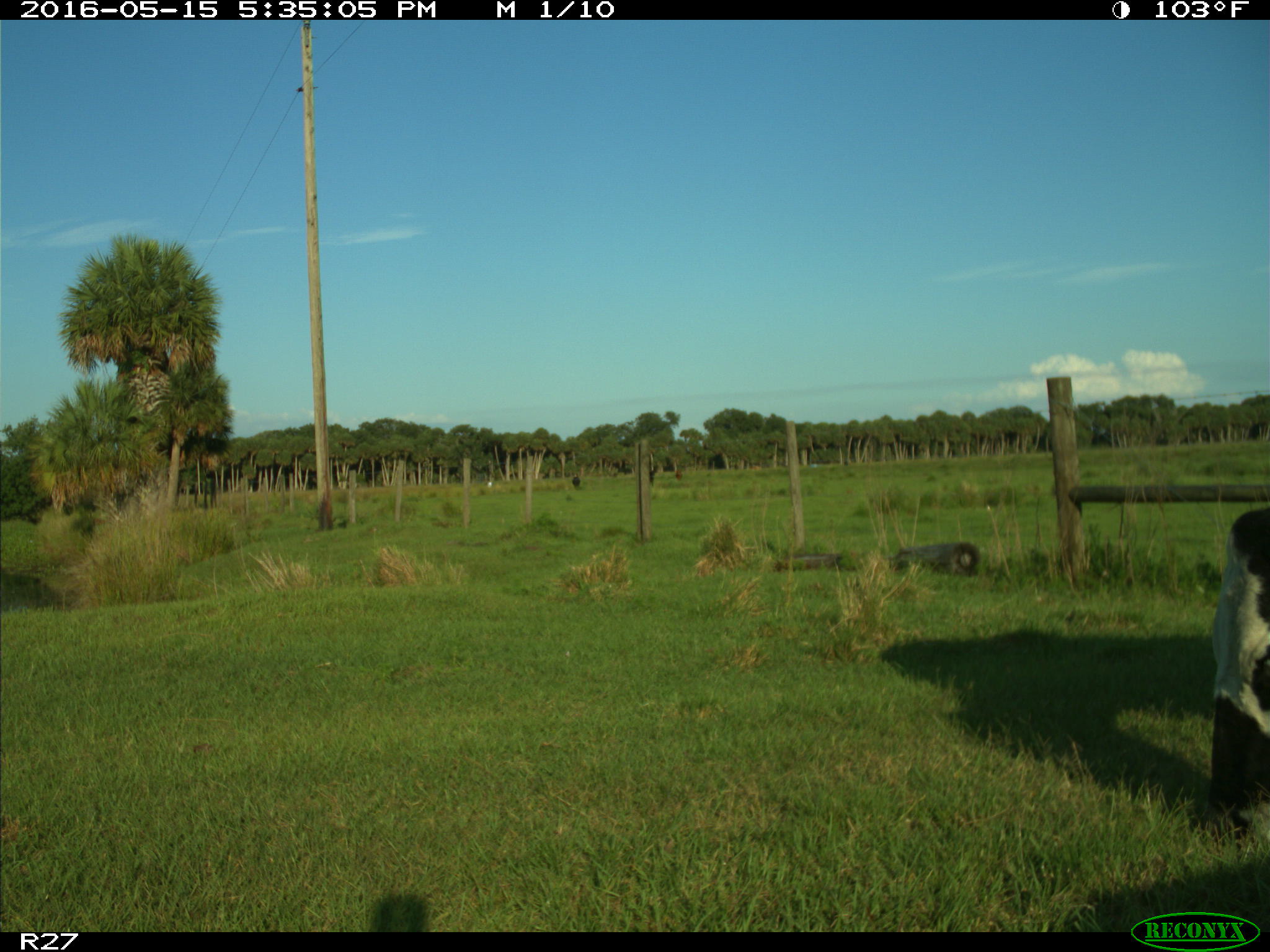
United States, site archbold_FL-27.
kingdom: Animalia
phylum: Chordata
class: Mammalia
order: Artiodactyla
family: Bovidae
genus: Bos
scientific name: Bos taurus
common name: domestic cow